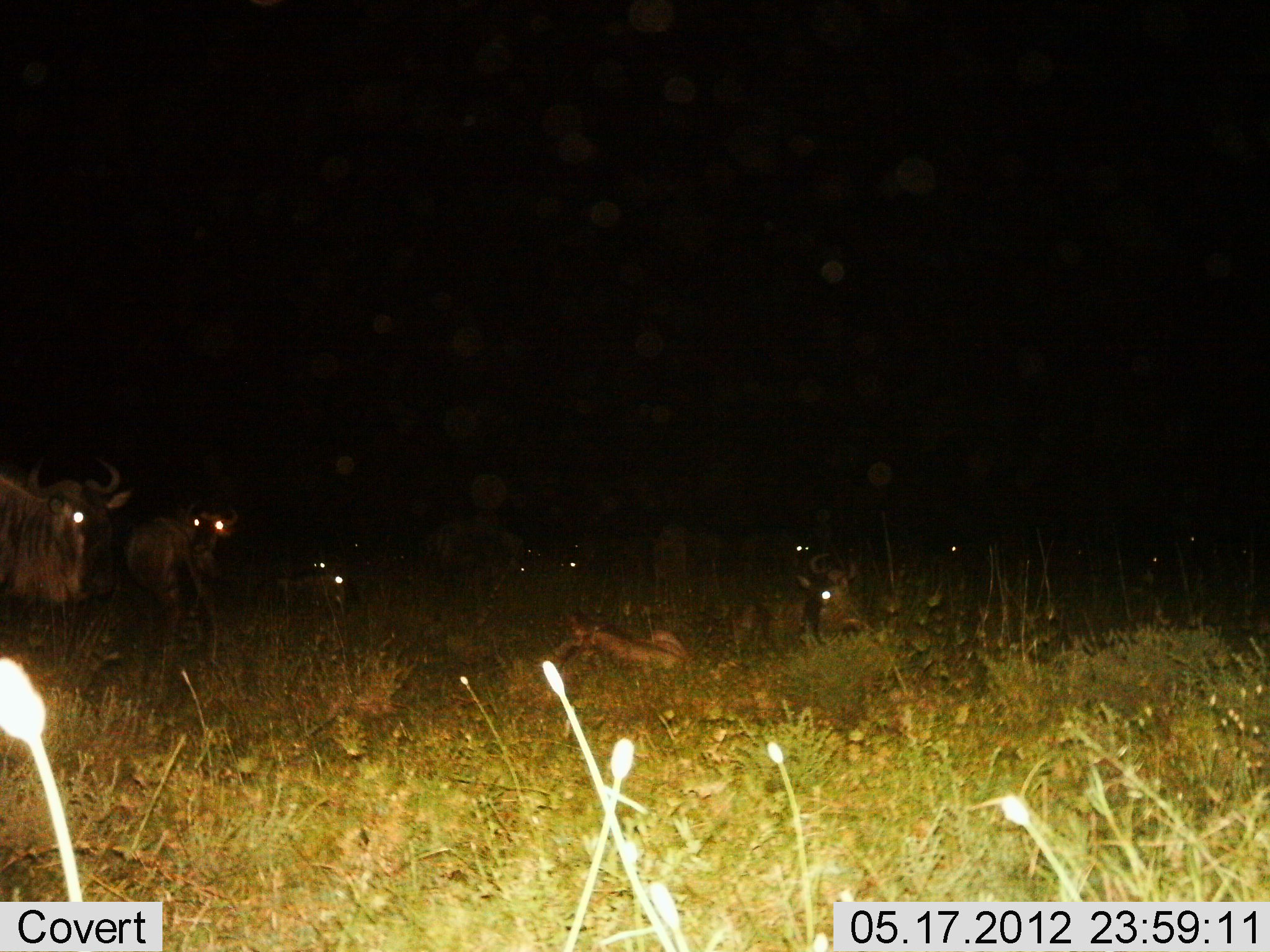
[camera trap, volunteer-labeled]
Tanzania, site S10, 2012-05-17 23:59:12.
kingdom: Animalia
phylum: Chordata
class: Mammalia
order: Artiodactyla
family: Bovidae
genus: Connochaetes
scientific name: Connochaetes taurinus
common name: blue wildebeest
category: wildebeest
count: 9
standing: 70%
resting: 90%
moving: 0%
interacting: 0%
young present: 40%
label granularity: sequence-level